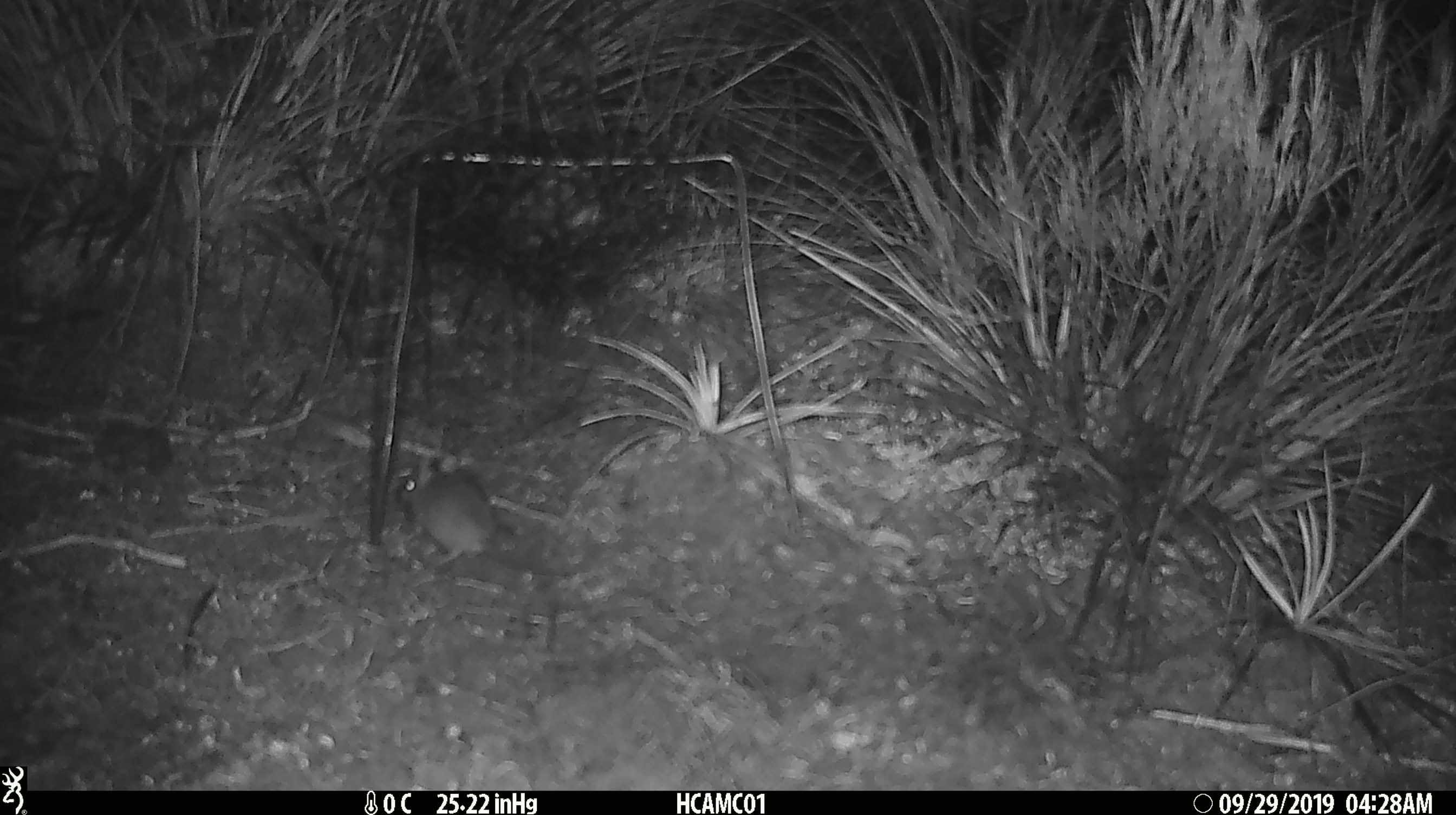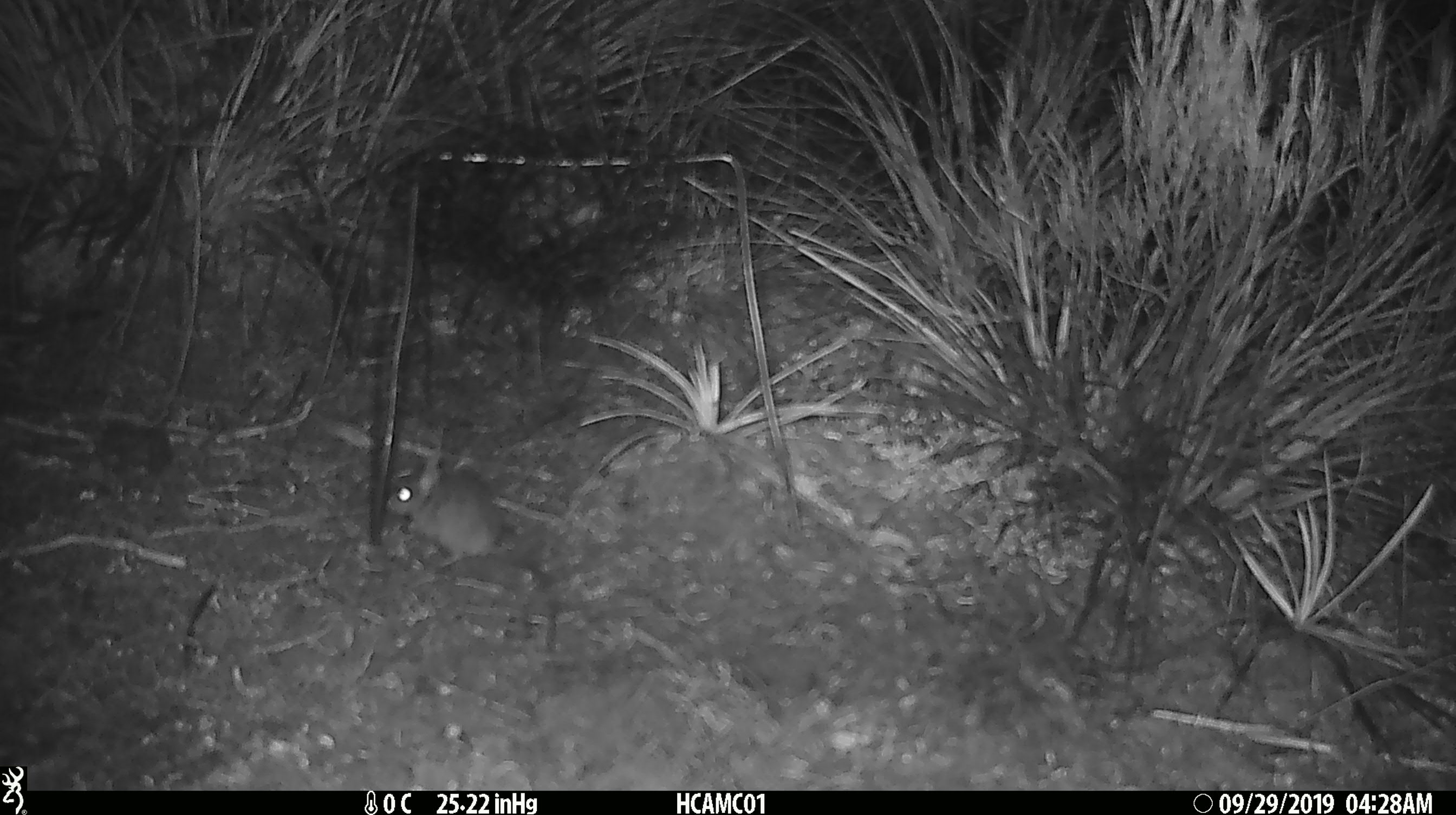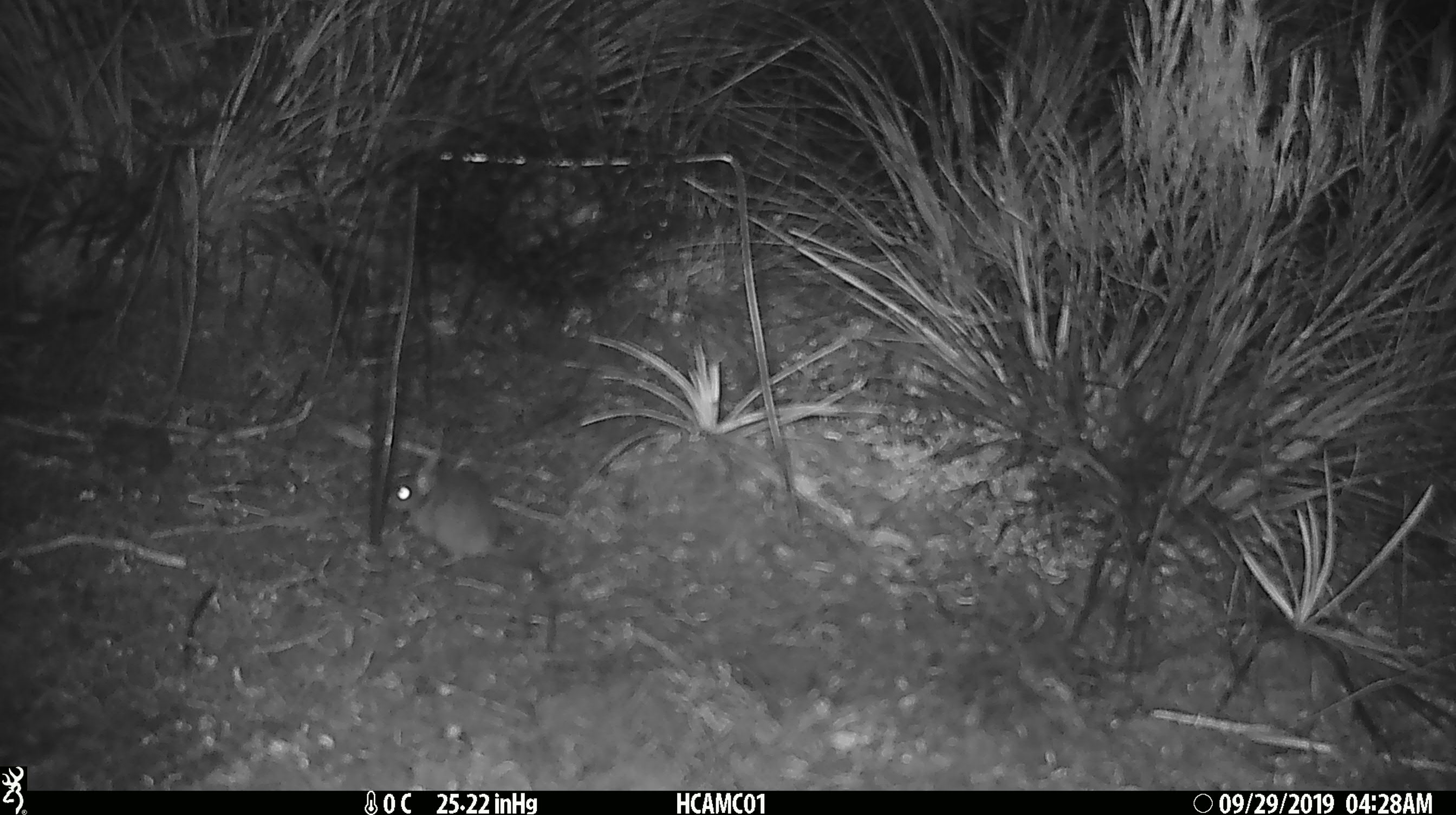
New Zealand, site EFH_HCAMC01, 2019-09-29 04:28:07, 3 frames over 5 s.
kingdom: Animalia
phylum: Chordata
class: Mammalia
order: Rodentia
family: Muridae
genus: Mus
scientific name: Mus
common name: mouse